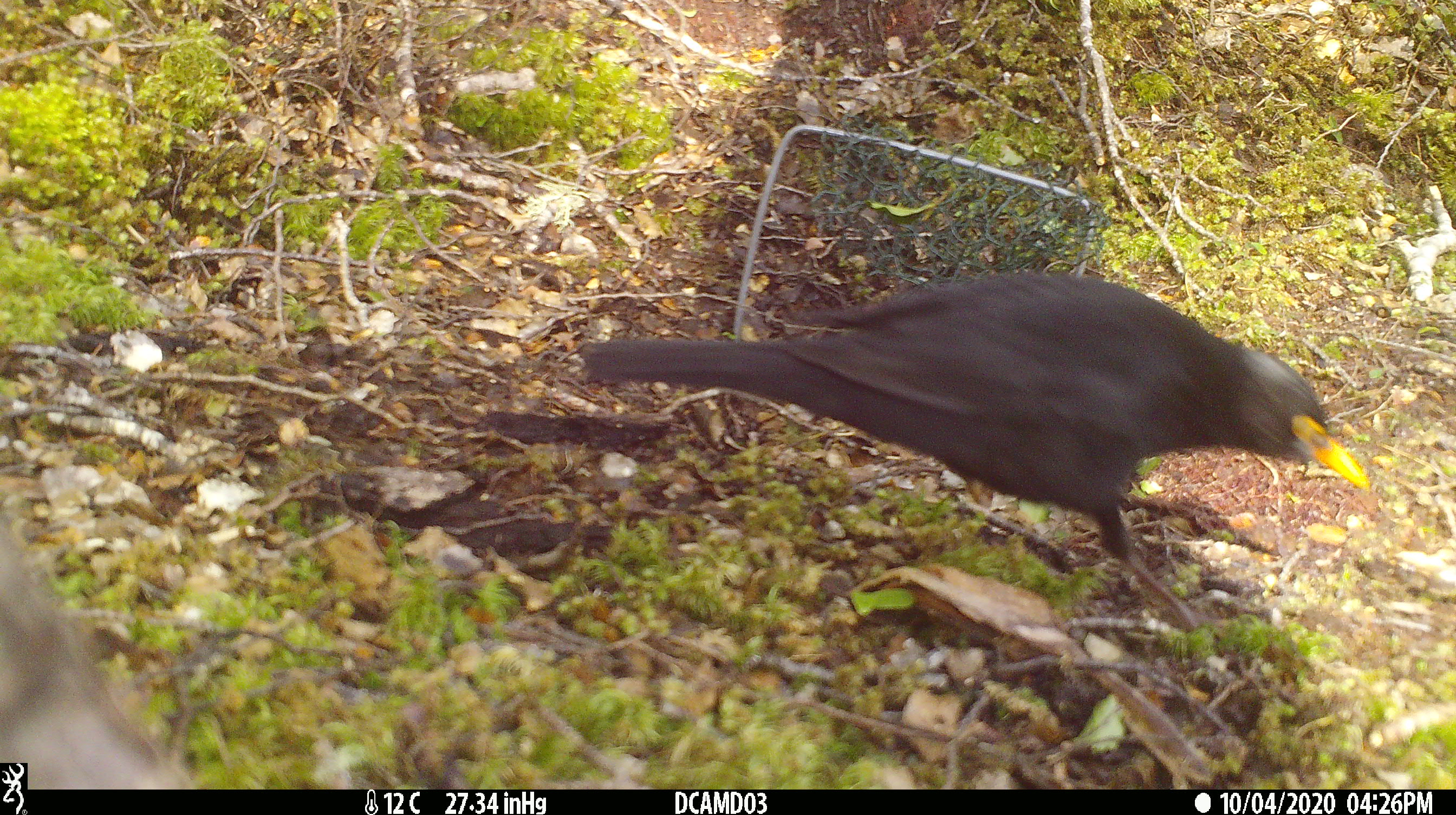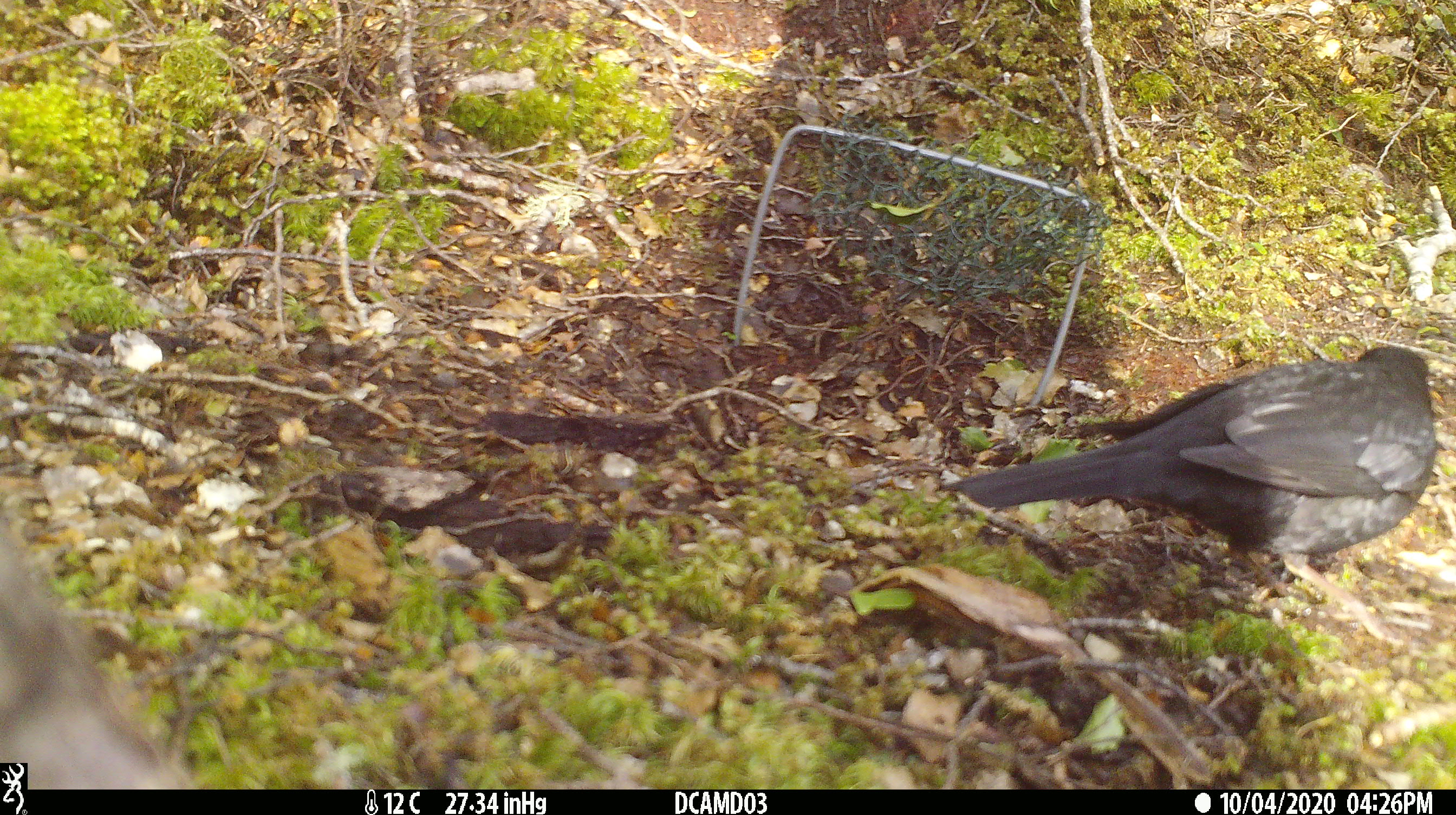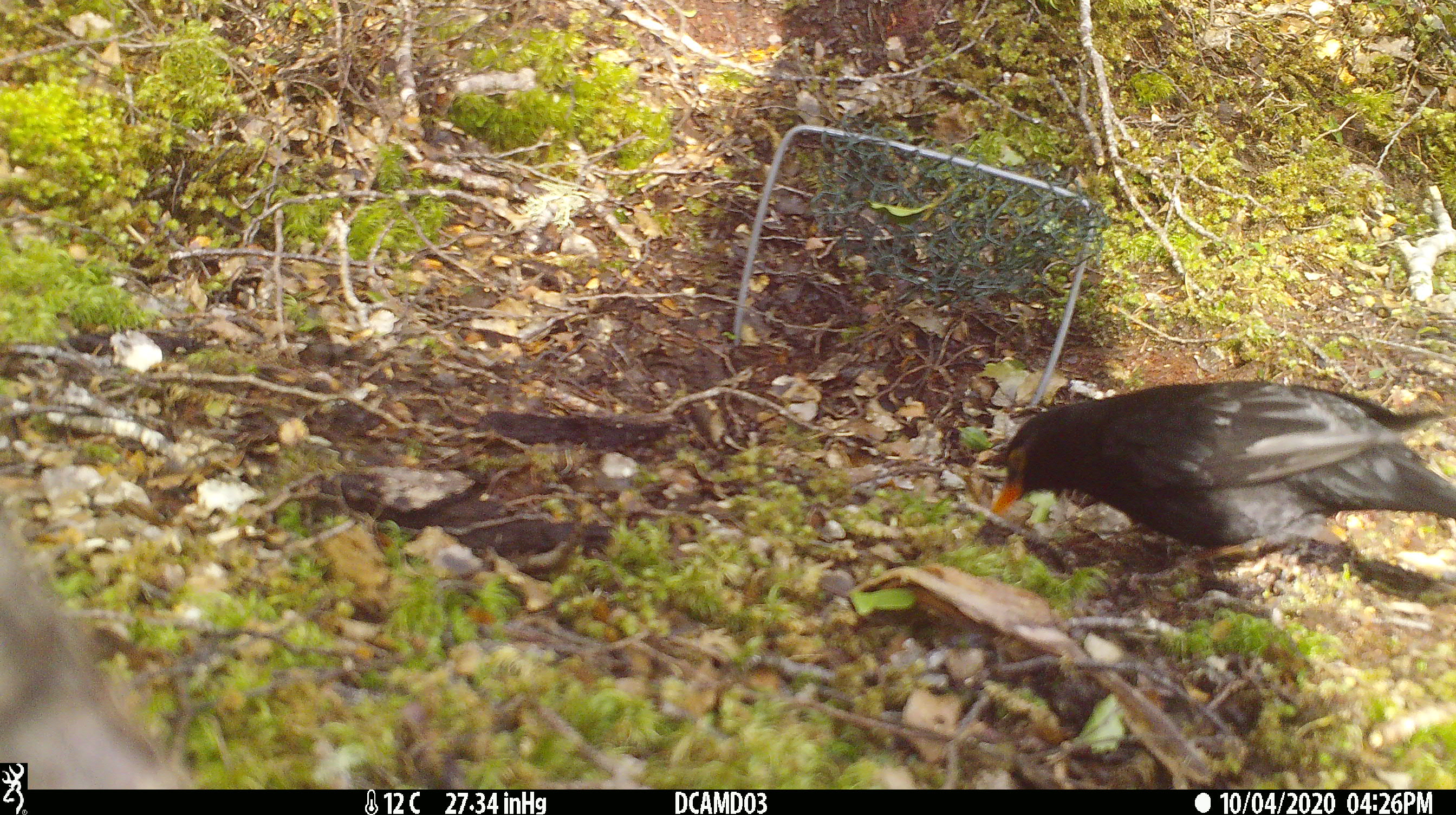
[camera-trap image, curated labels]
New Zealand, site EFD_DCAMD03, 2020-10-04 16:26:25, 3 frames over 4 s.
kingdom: Animalia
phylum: Chordata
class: Aves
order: Passeriformes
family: Turdidae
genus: Turdus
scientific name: Turdus merula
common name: eurasian blackbird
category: blackbird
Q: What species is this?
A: Blackbird (eurasian blackbird) (Turdus merula).